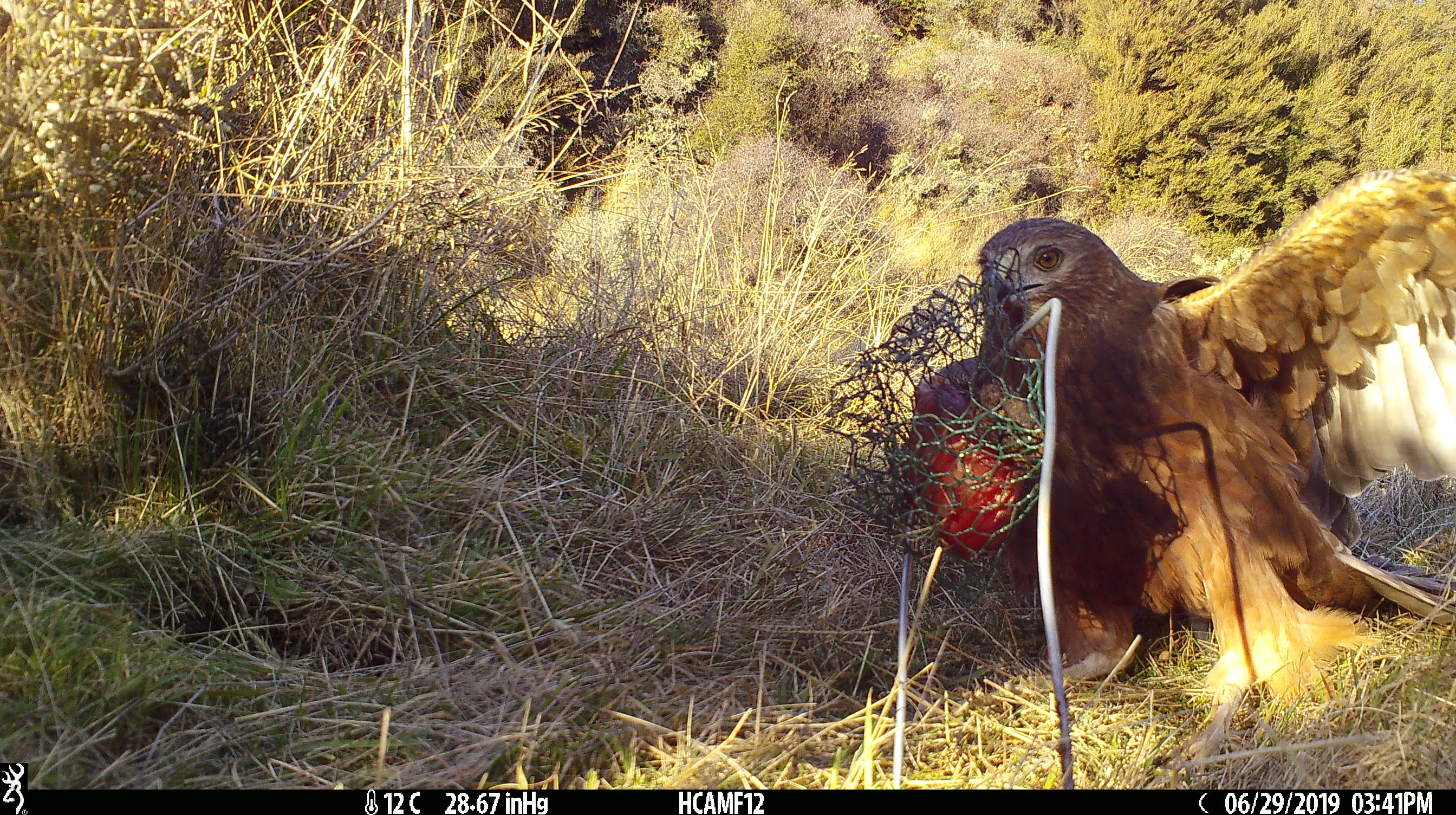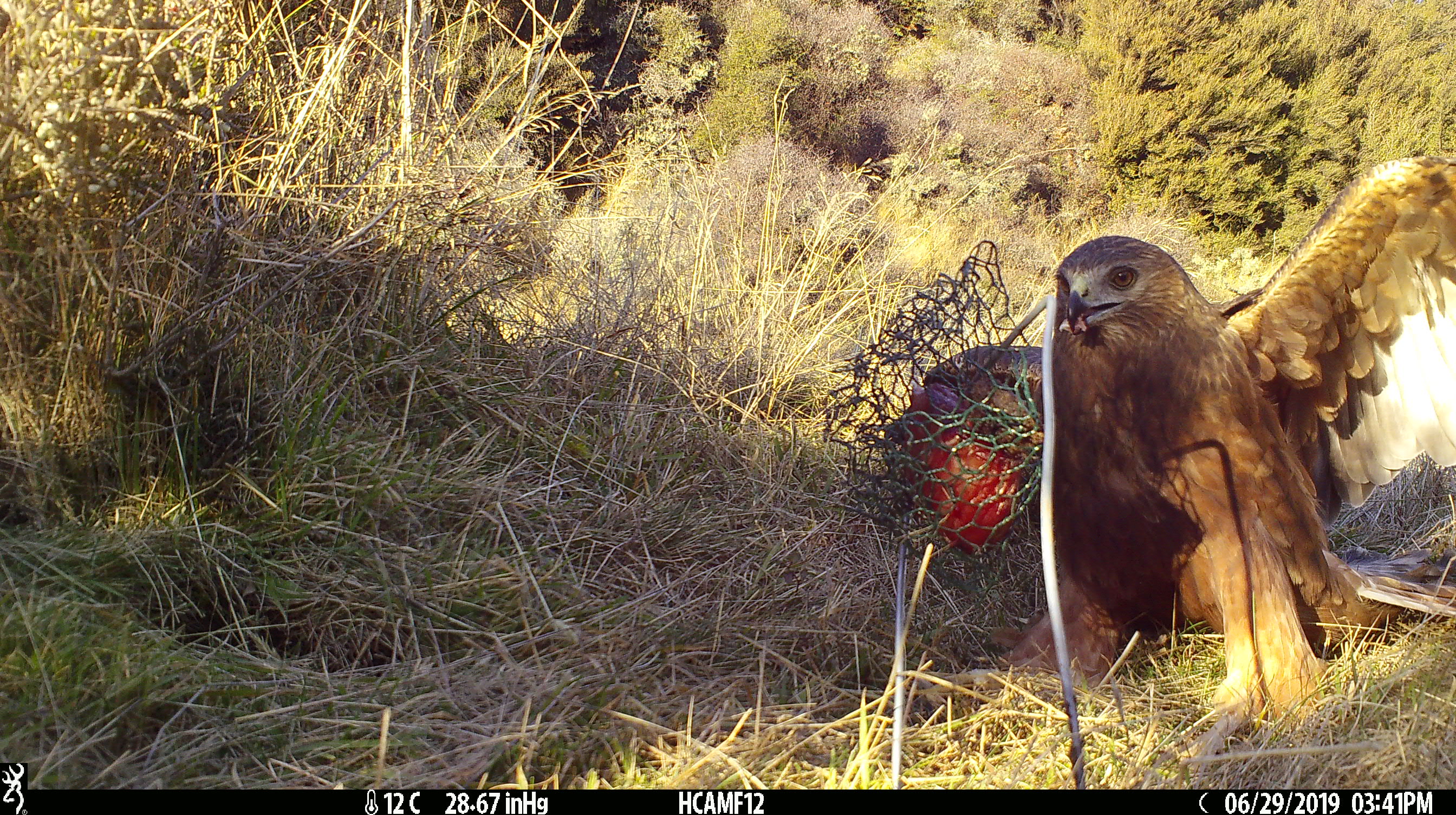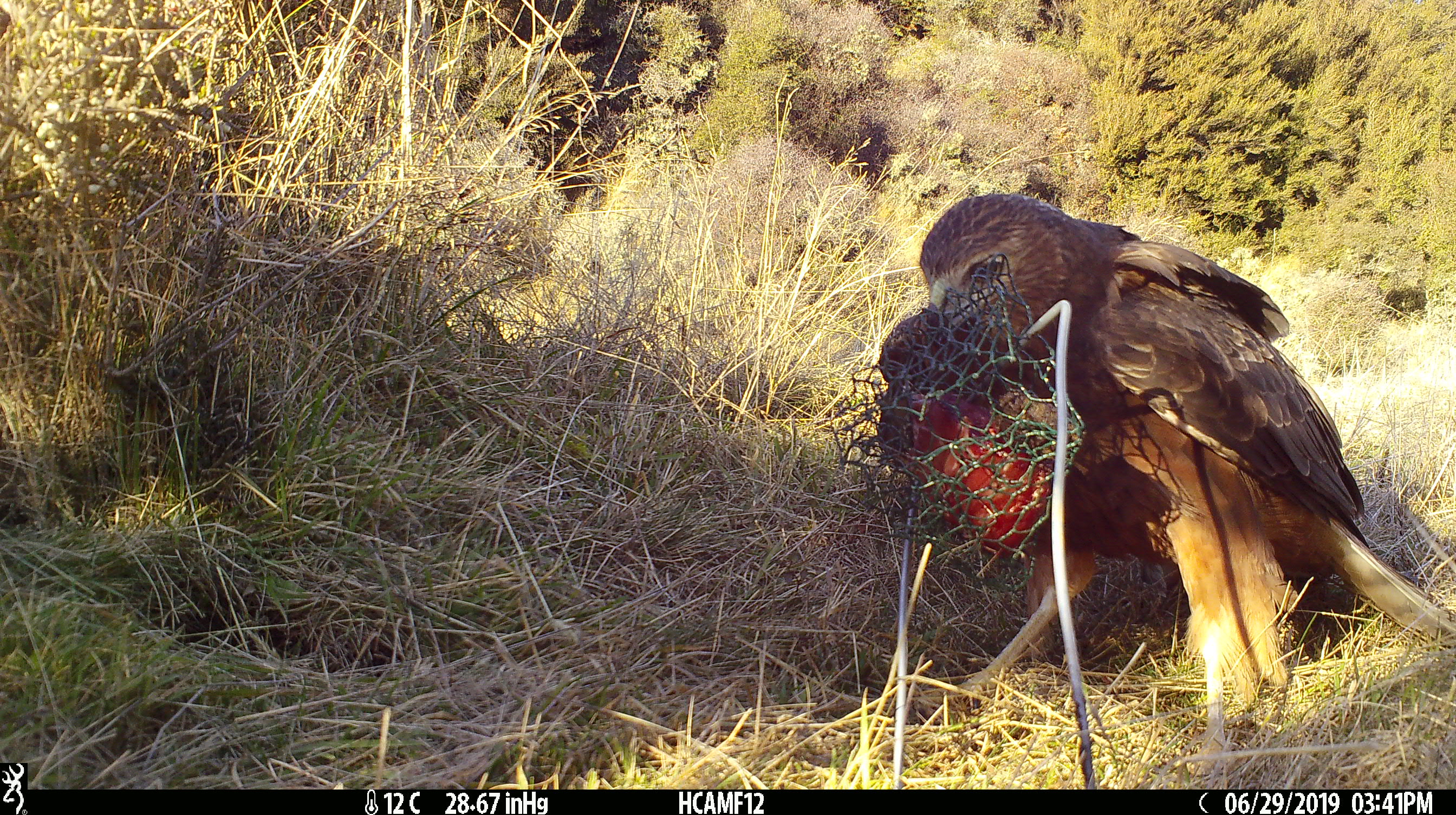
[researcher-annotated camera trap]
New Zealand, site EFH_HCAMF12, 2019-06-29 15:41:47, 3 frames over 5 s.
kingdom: Animalia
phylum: Chordata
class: Aves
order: Accipitriformes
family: Accipitridae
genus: Circus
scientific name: Circus approximans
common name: swamp harrier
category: harrier